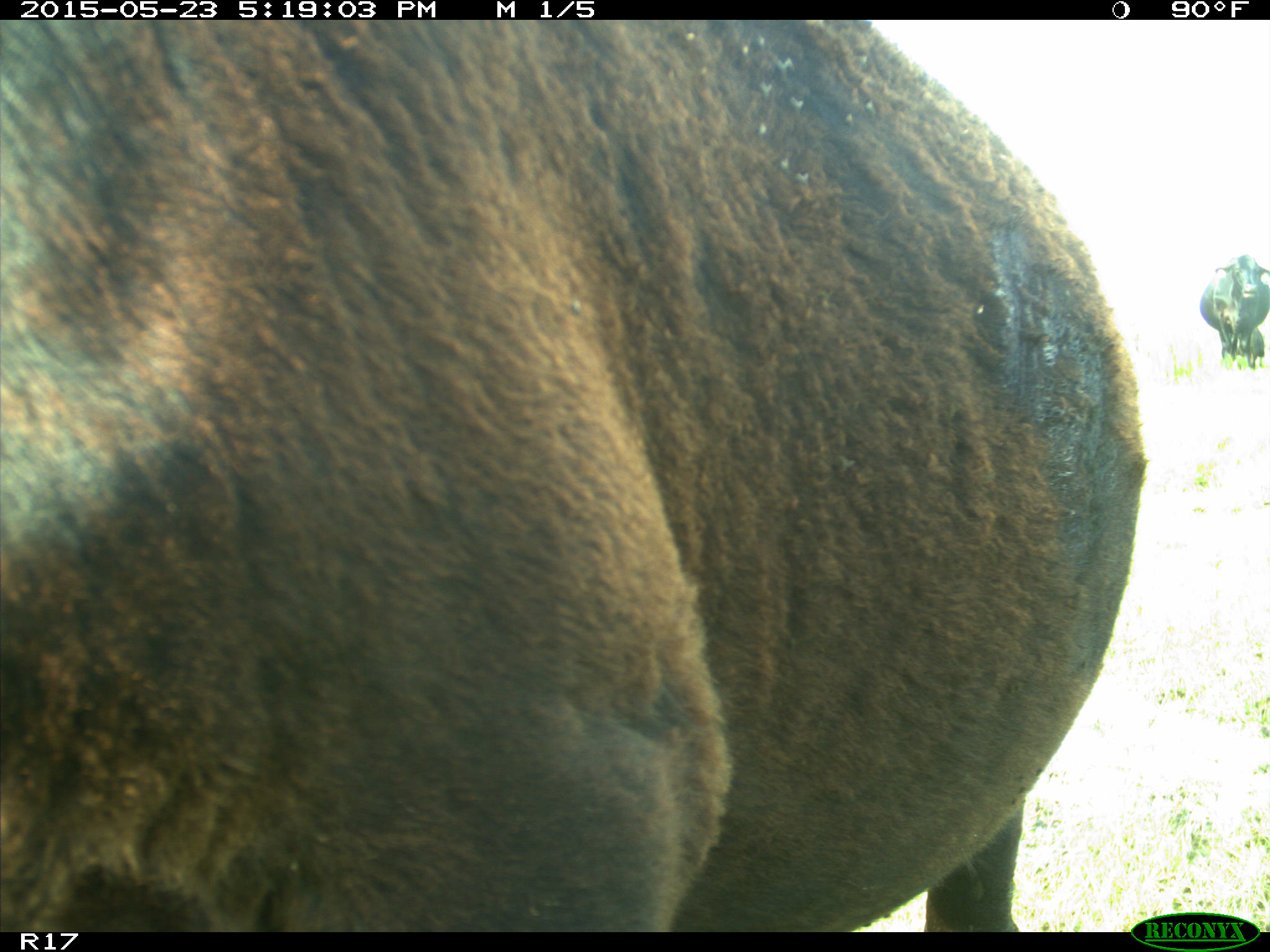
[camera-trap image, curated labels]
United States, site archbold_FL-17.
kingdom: Animalia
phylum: Chordata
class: Mammalia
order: Artiodactyla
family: Bovidae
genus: Bos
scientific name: Bos taurus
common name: domestic cow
Bos taurus (domestic cow).